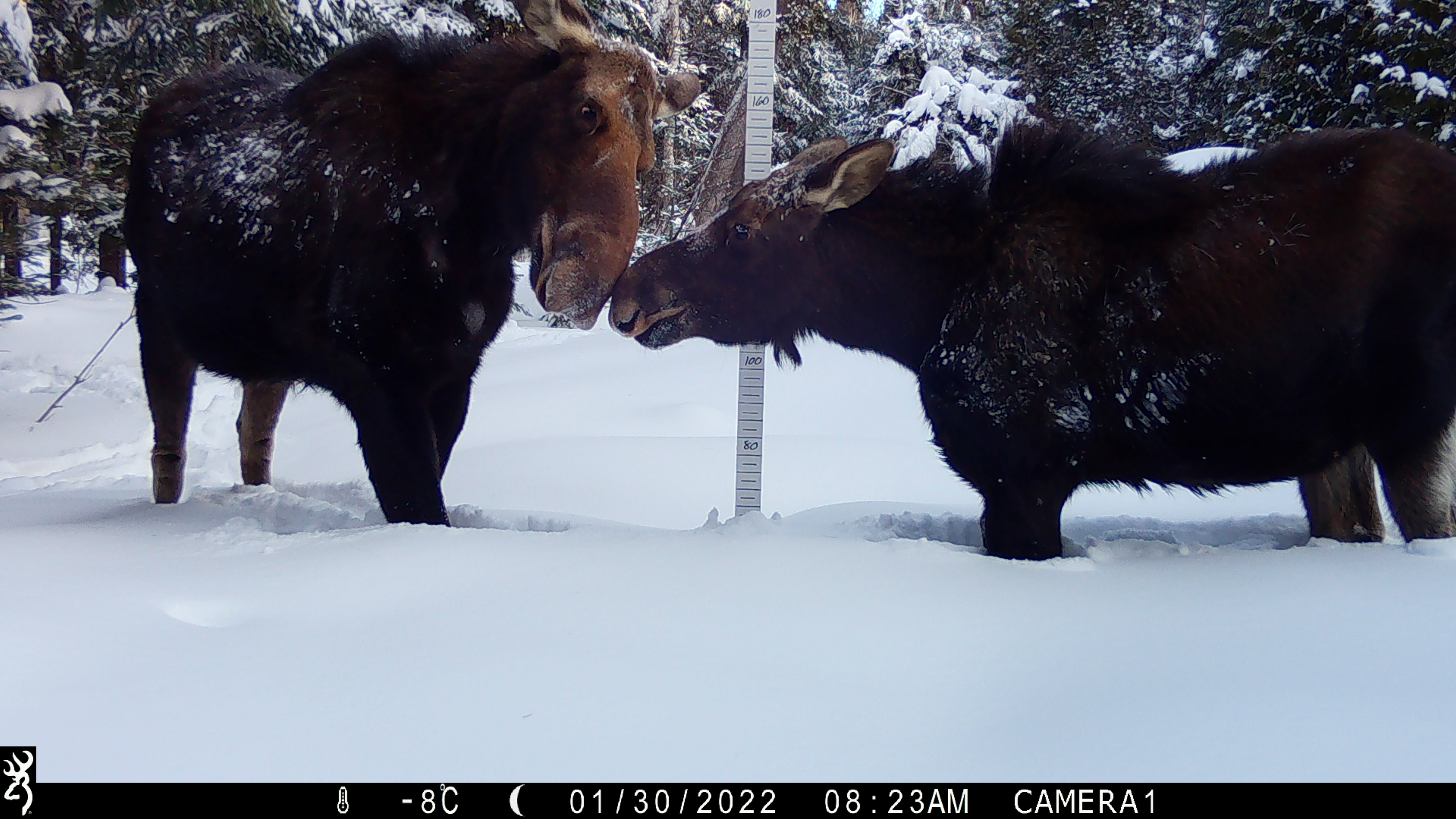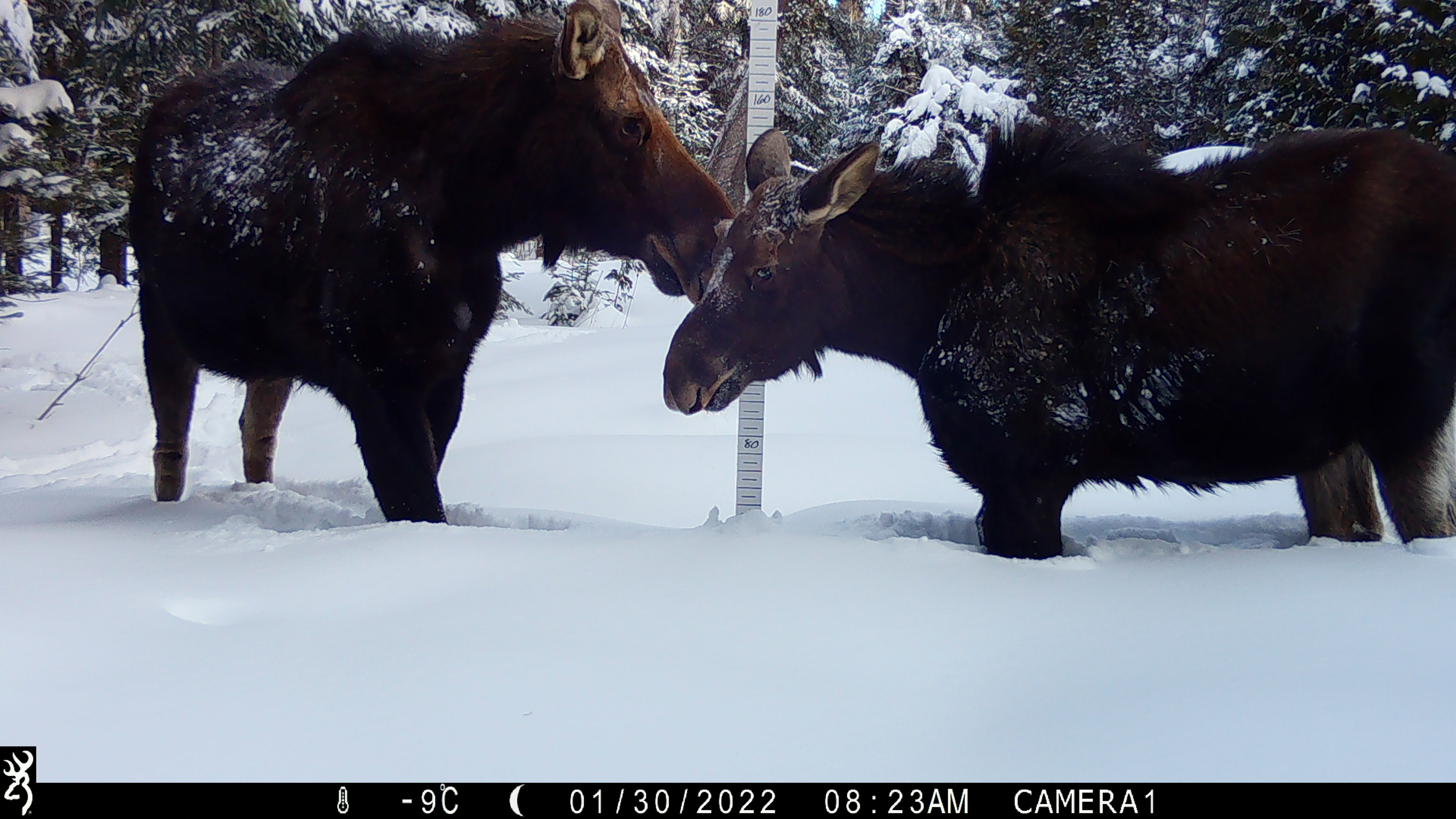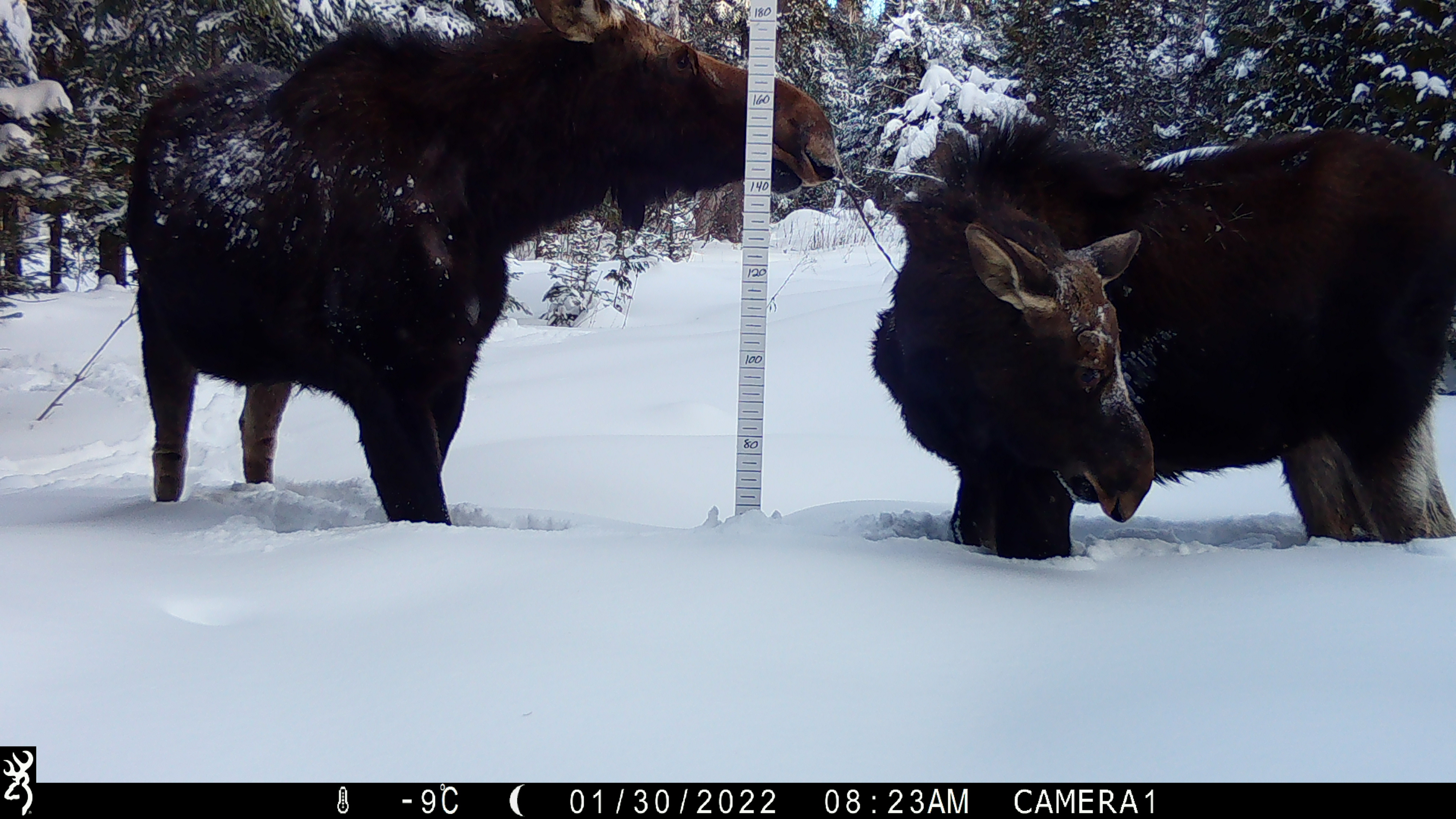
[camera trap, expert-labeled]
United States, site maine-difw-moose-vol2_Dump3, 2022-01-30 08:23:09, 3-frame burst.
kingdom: Animalia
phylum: Chordata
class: Mammalia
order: Artiodactyla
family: Cervidae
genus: Alces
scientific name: Alces alces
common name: moose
Moose (Alces alces).